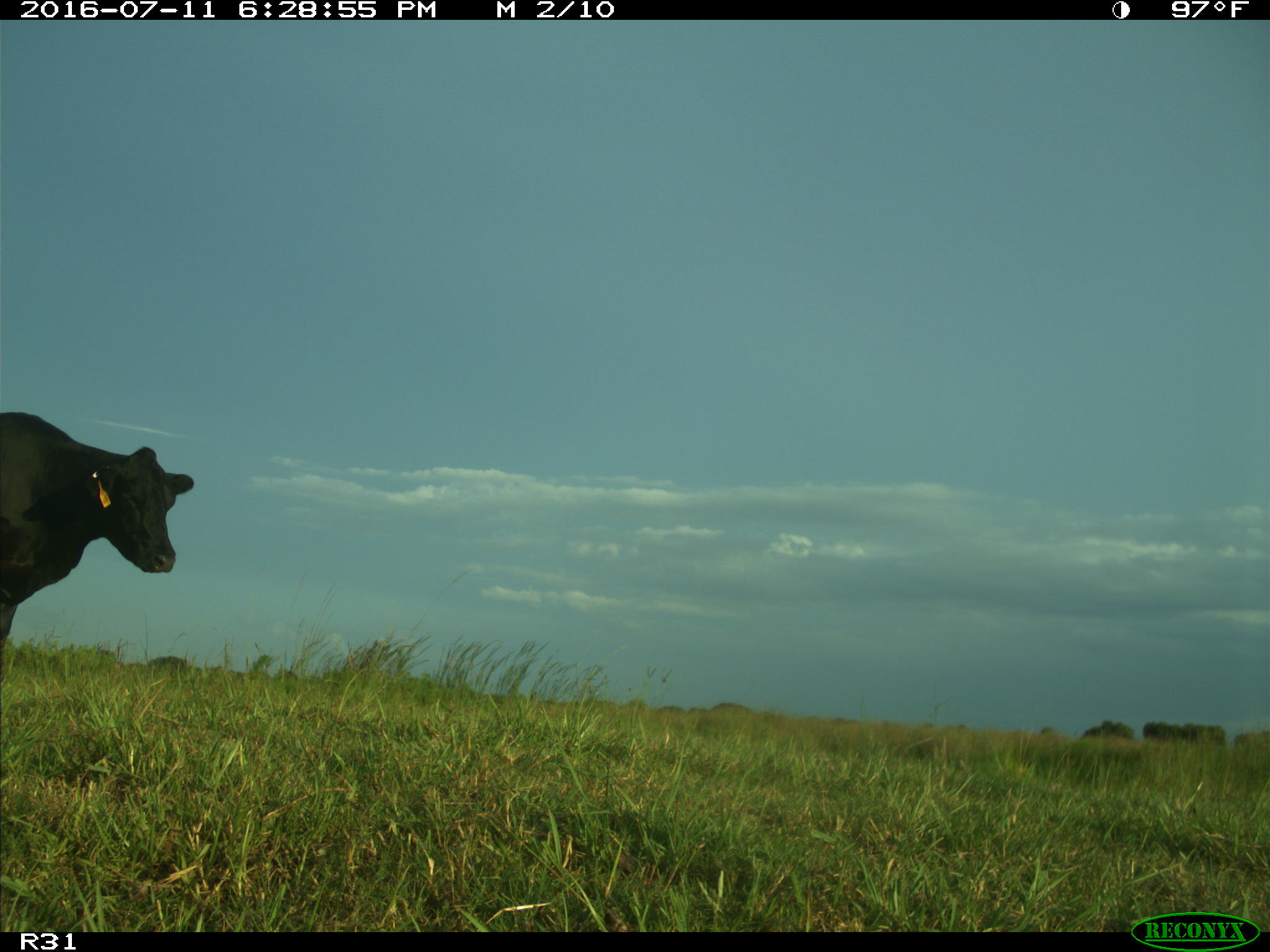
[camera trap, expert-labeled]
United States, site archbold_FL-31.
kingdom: Animalia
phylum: Chordata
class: Mammalia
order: Artiodactyla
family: Bovidae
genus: Bos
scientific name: Bos taurus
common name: domestic cow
Bos taurus (domestic cow).